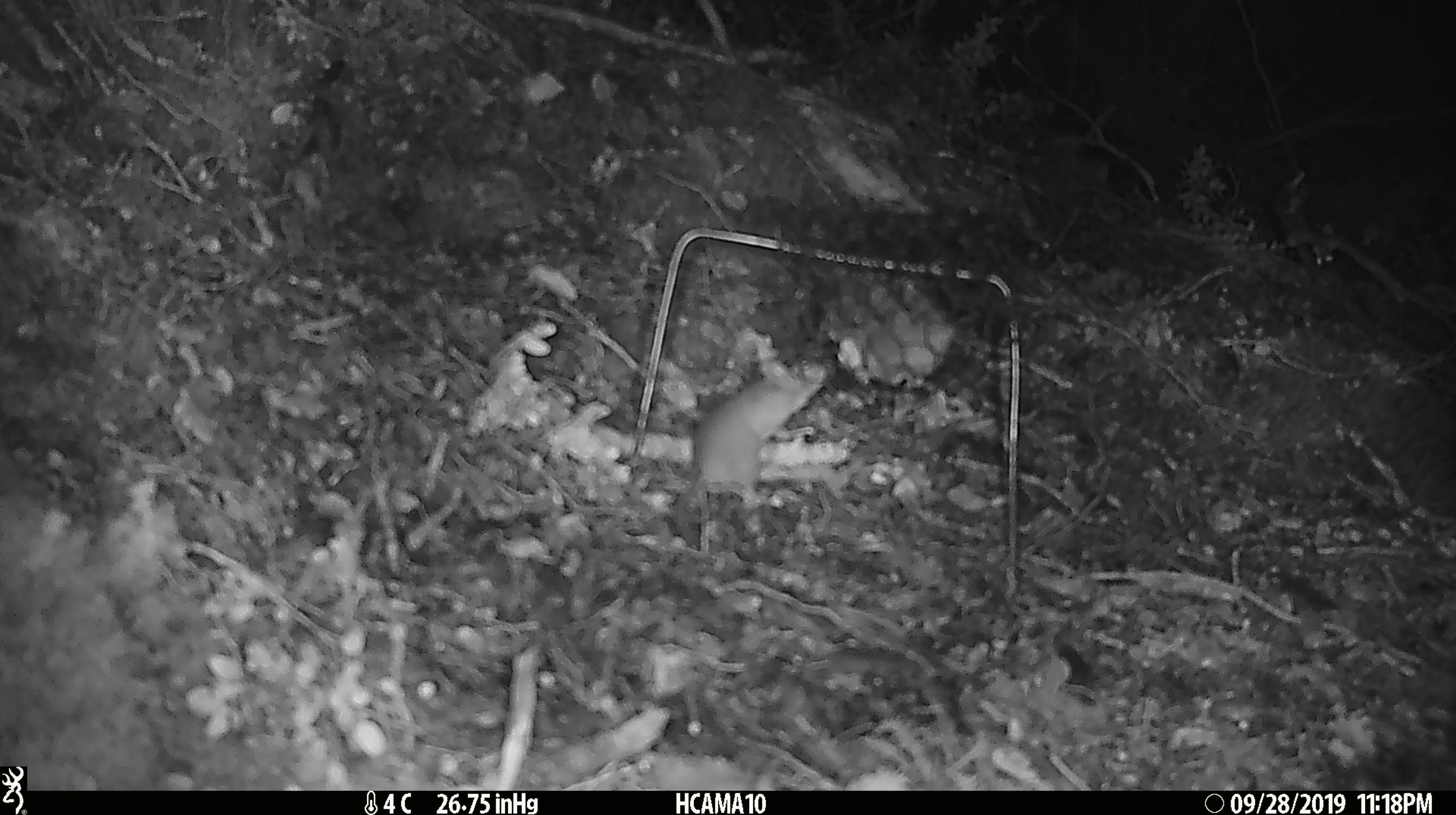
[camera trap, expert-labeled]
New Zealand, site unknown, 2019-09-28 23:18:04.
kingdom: Animalia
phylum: Chordata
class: Mammalia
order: Rodentia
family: Muridae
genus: Mus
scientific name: Mus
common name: mouse